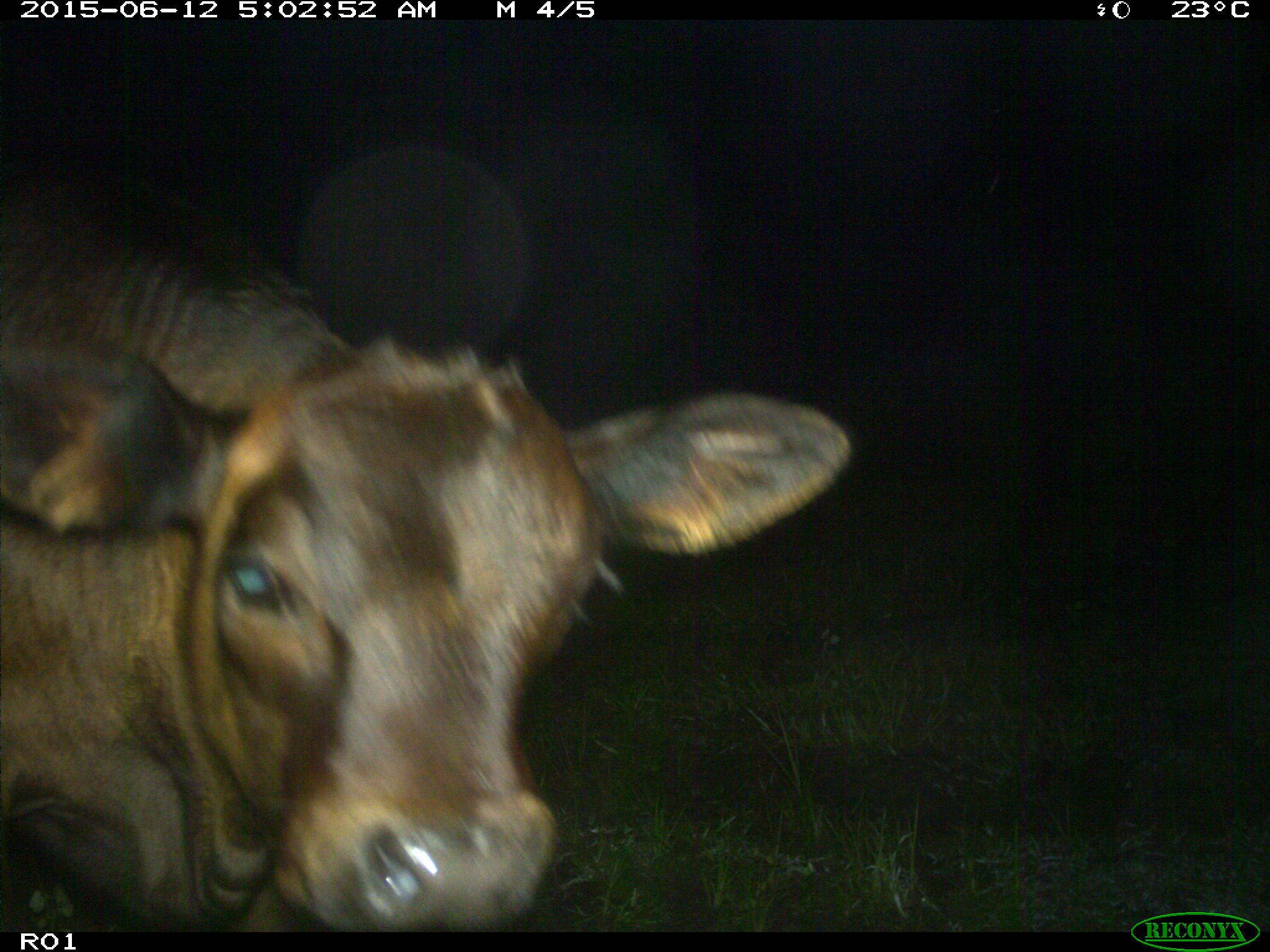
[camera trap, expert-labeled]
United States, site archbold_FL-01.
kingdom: Animalia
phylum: Chordata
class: Mammalia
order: Artiodactyla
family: Bovidae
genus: Bos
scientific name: Bos taurus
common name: domestic cow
Bos taurus (domestic cow).